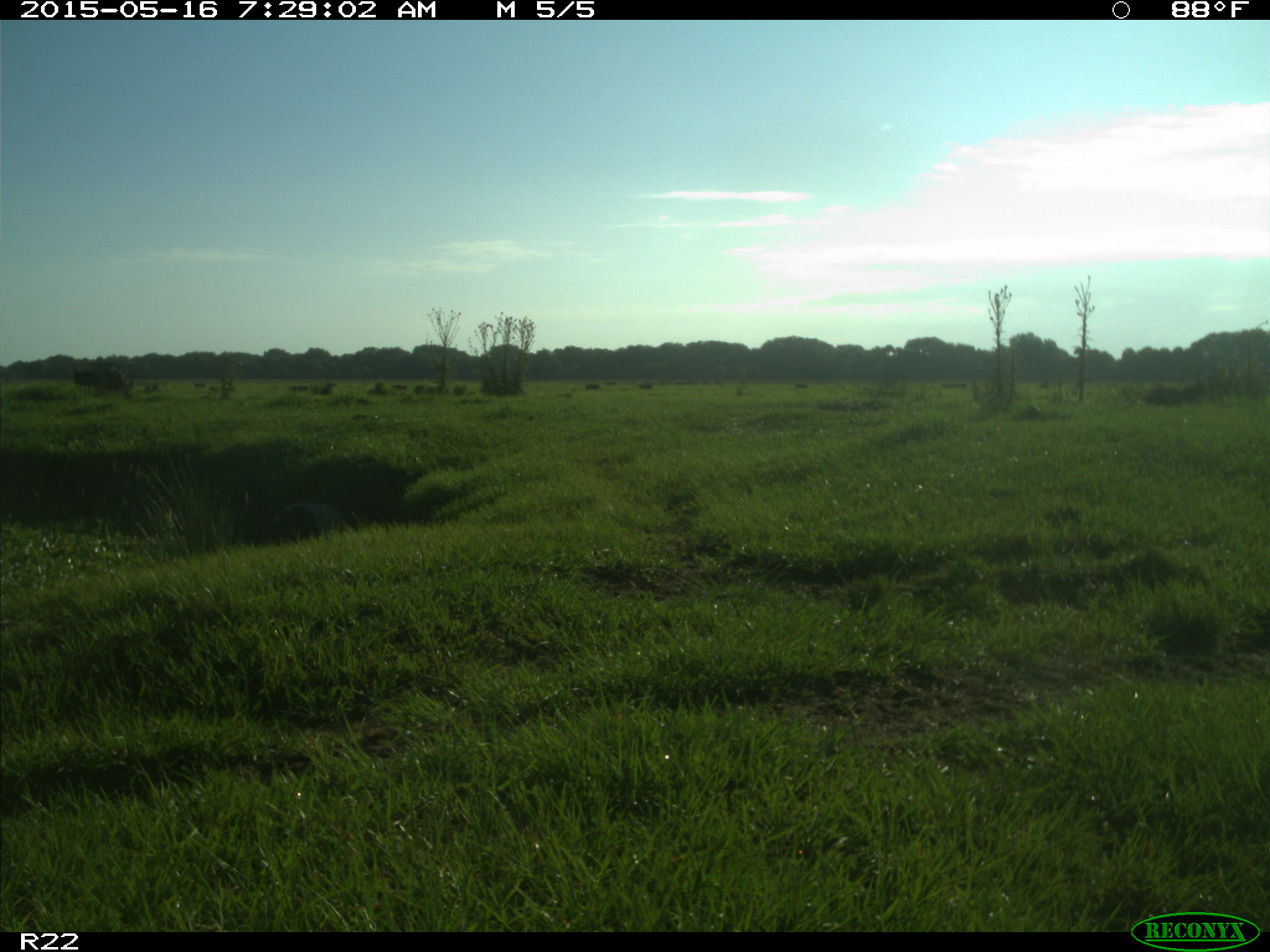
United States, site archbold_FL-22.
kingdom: Animalia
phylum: Chordata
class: Mammalia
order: Artiodactyla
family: Bovidae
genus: Bos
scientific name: Bos taurus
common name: domestic cow